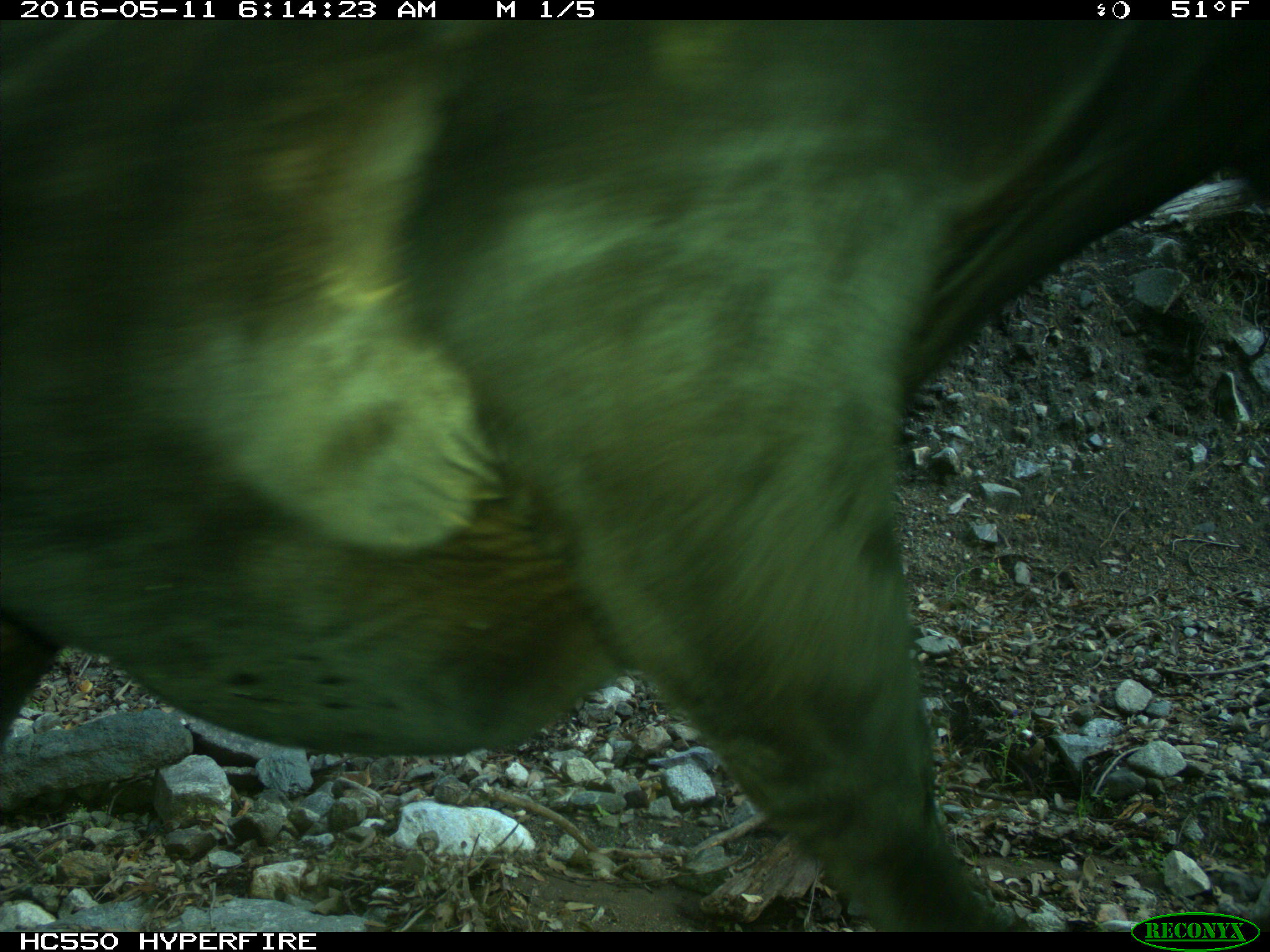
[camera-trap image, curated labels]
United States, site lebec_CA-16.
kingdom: Animalia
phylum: Chordata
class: Mammalia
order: Artiodactyla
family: Bovidae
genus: Bos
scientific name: Bos taurus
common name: domestic cow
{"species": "Bos taurus (domestic cow)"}